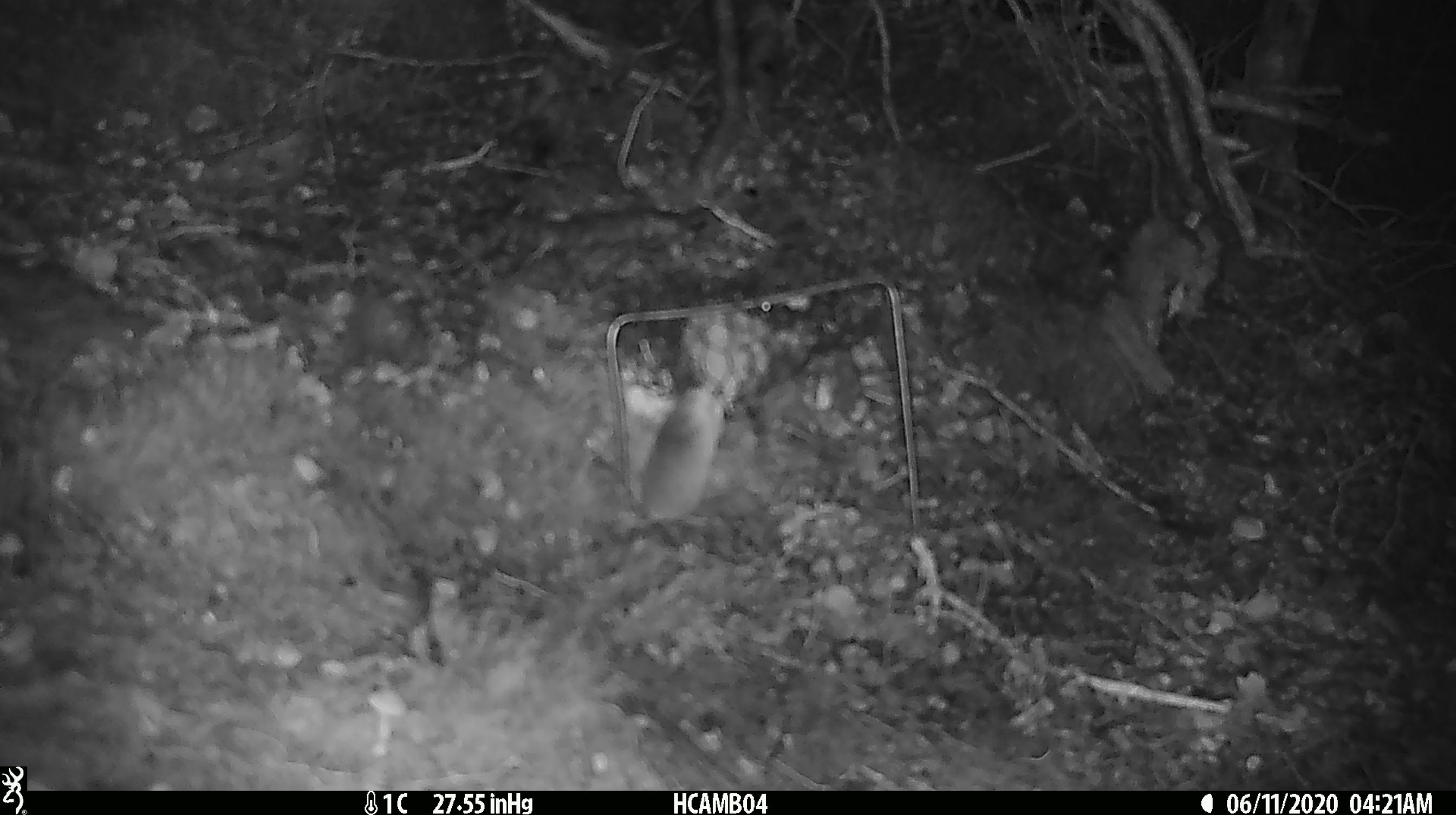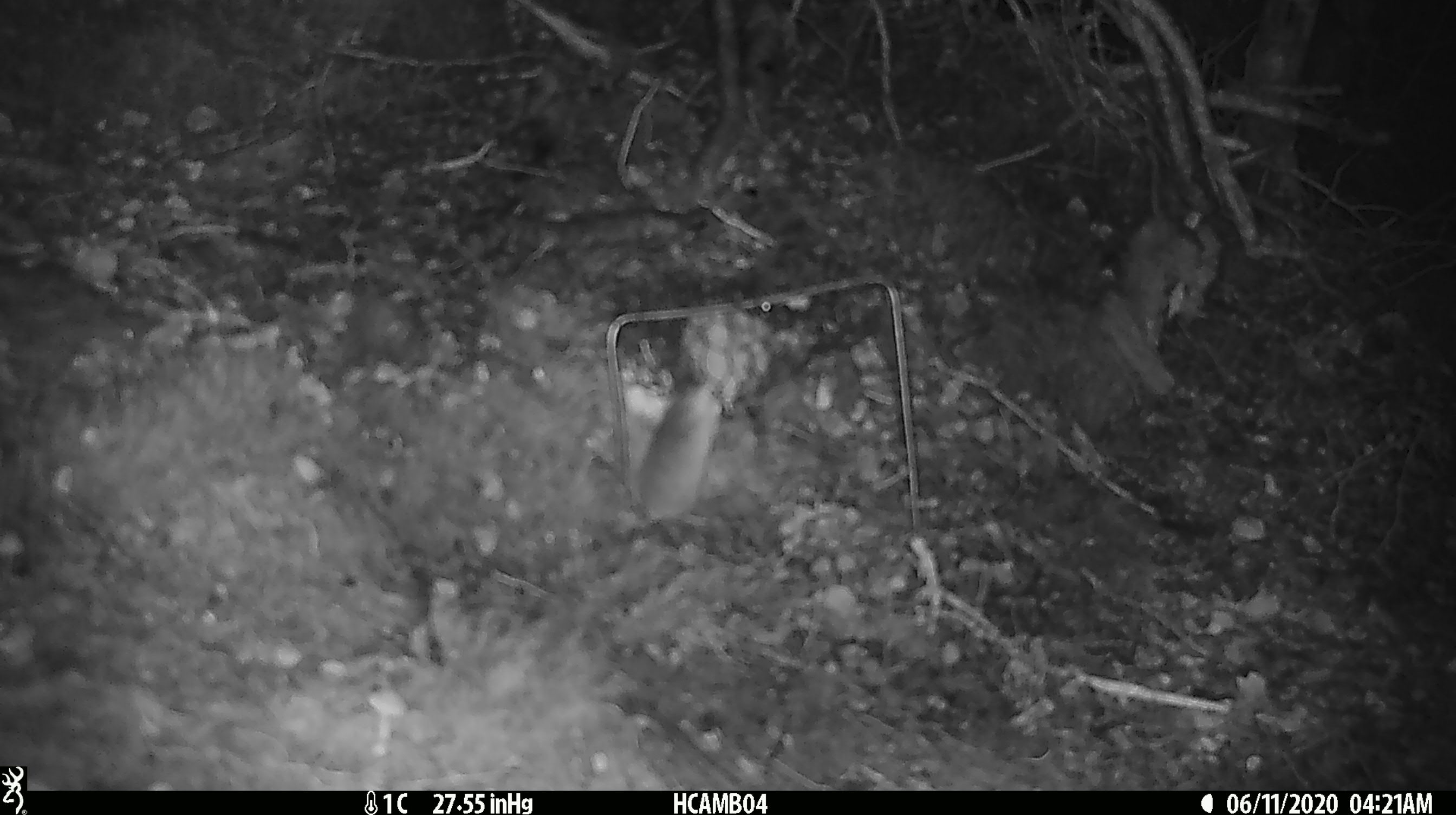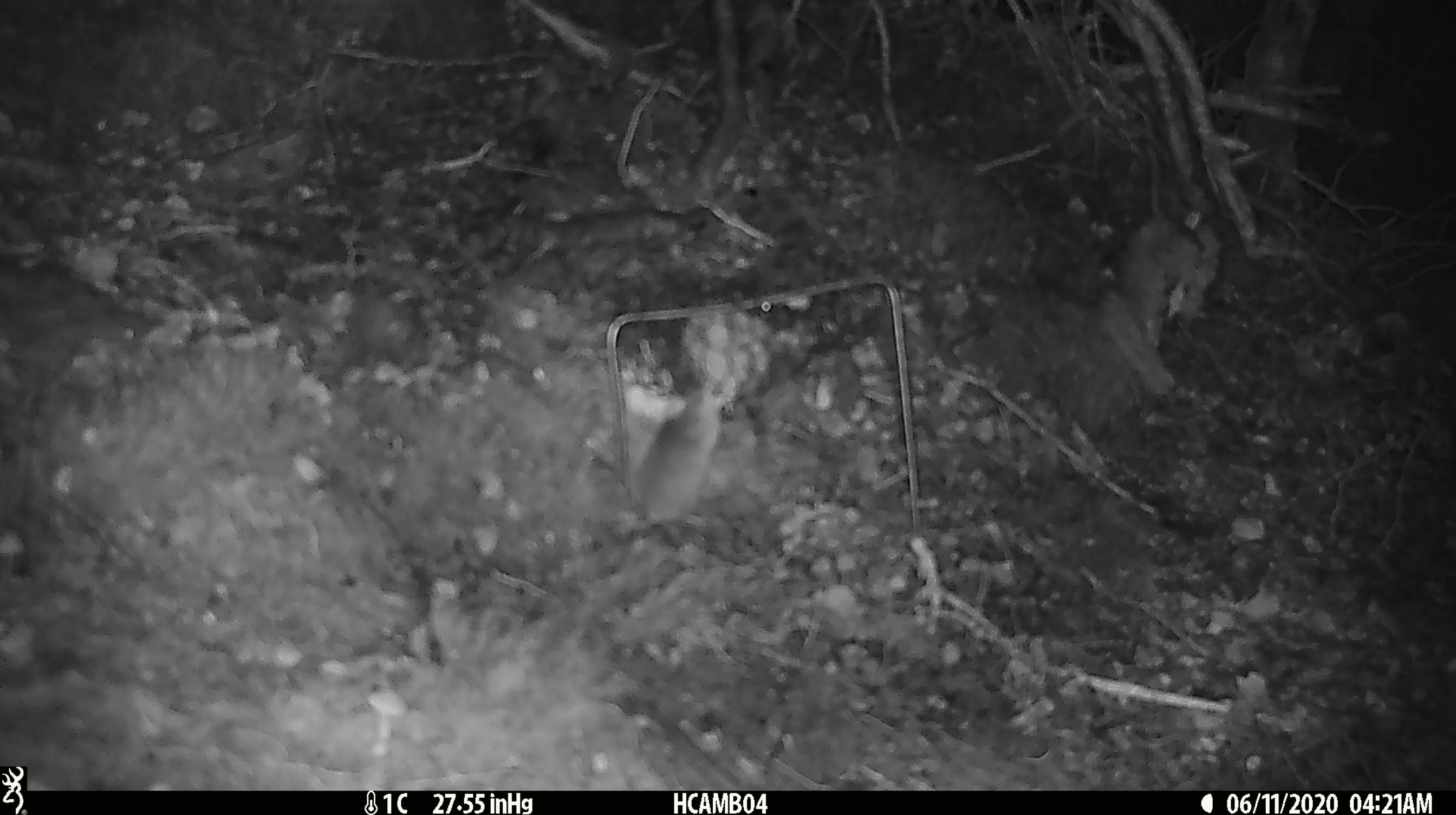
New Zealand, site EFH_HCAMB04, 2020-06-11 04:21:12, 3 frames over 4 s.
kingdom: Animalia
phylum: Chordata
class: Mammalia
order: Rodentia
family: Muridae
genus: Mus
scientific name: Mus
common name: mouse